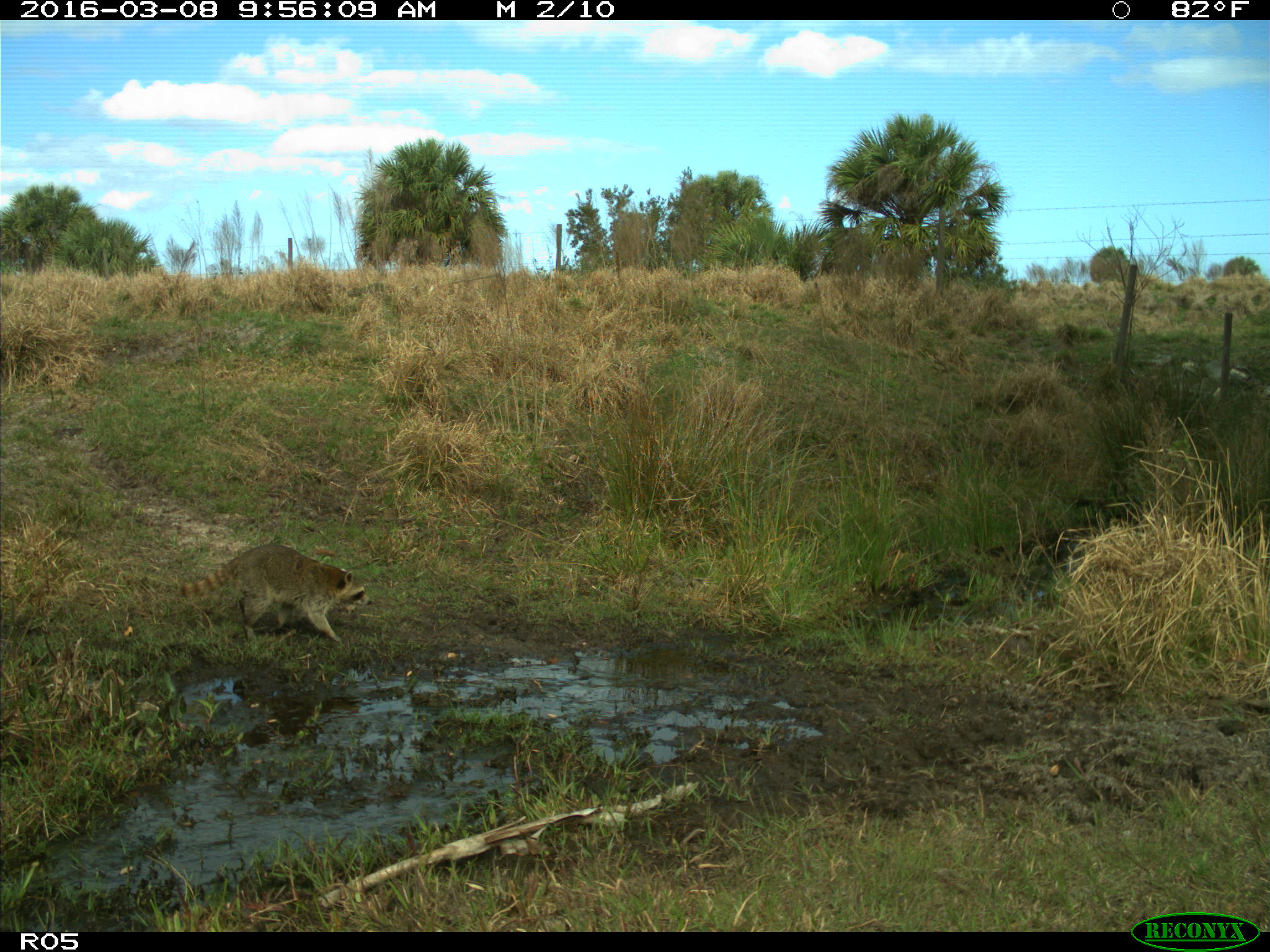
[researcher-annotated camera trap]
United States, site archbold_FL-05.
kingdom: Animalia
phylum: Chordata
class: Mammalia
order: Carnivora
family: Procyonidae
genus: Procyon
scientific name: Procyon lotor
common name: common raccoon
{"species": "Procyon lotor (common raccoon)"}